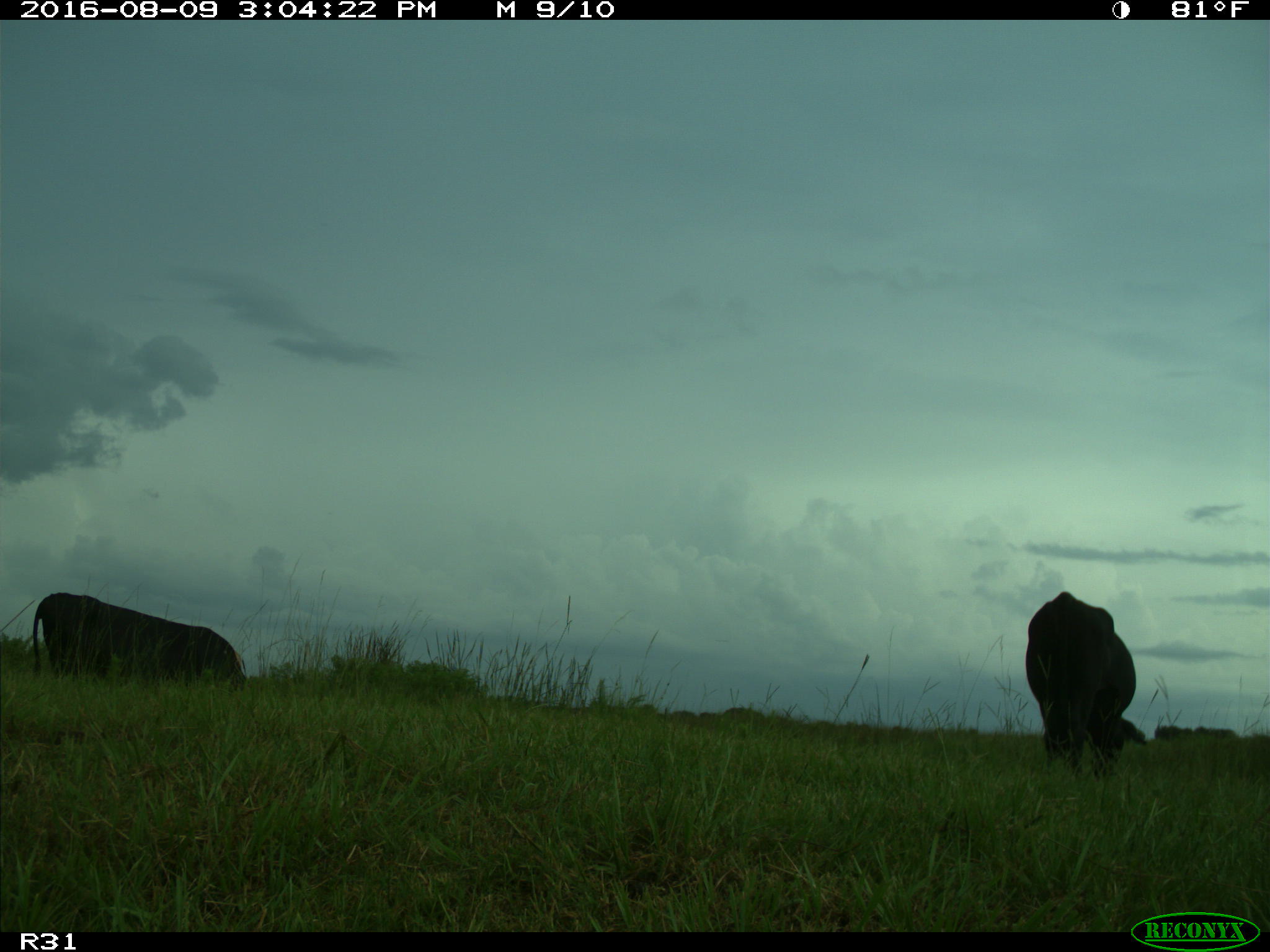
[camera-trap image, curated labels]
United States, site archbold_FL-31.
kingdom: Animalia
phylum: Chordata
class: Mammalia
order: Artiodactyla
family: Bovidae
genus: Bos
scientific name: Bos taurus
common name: domestic cow